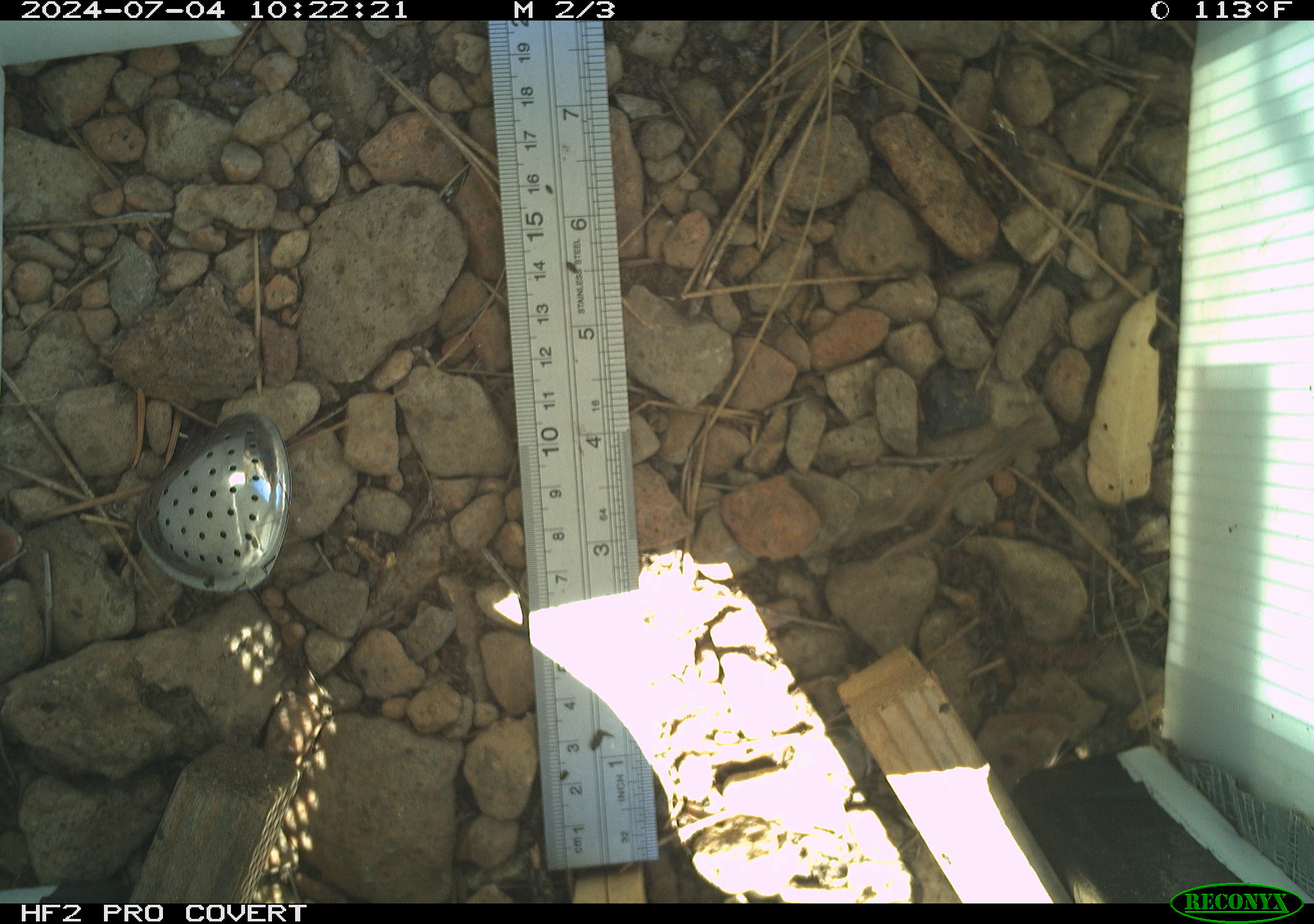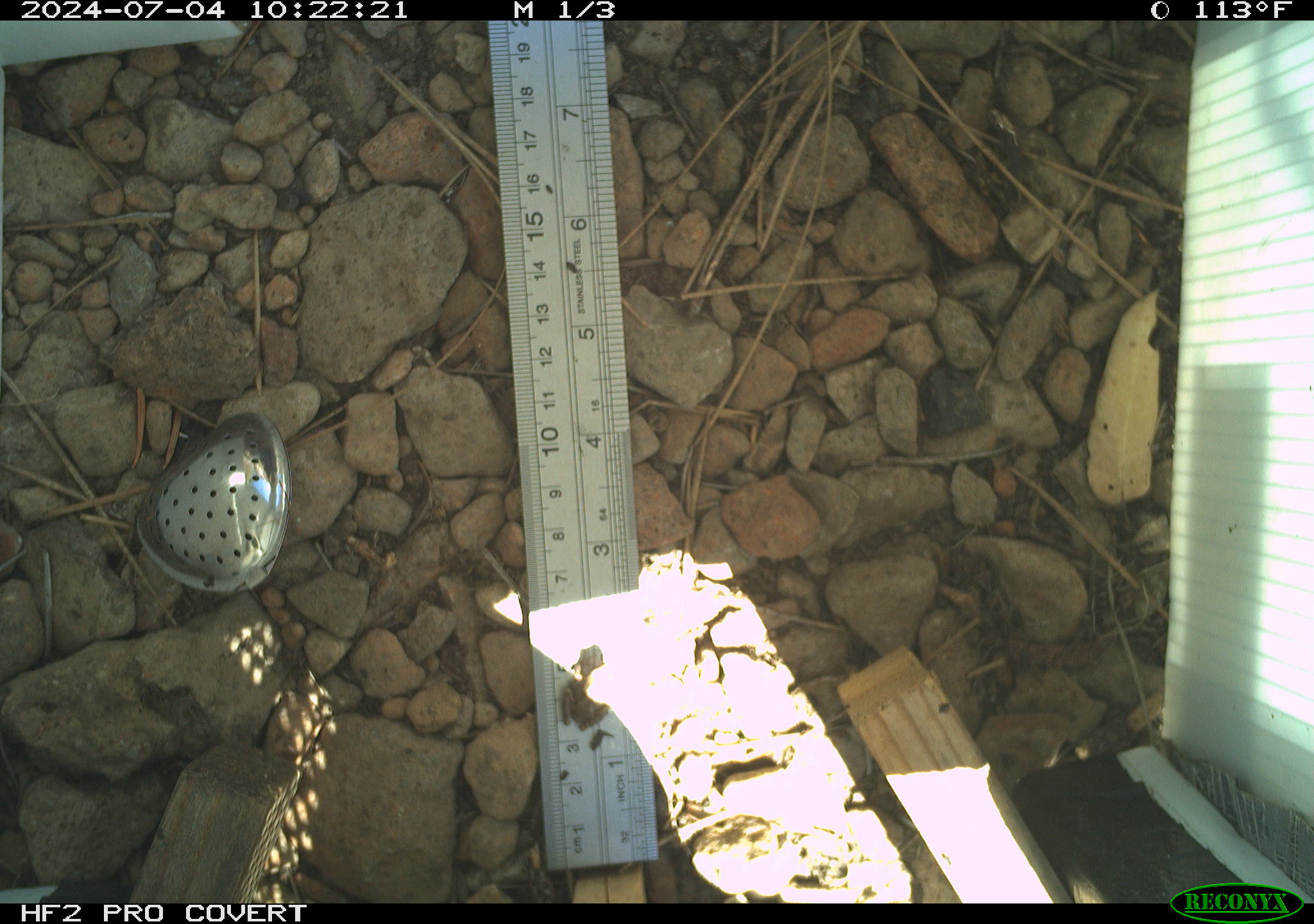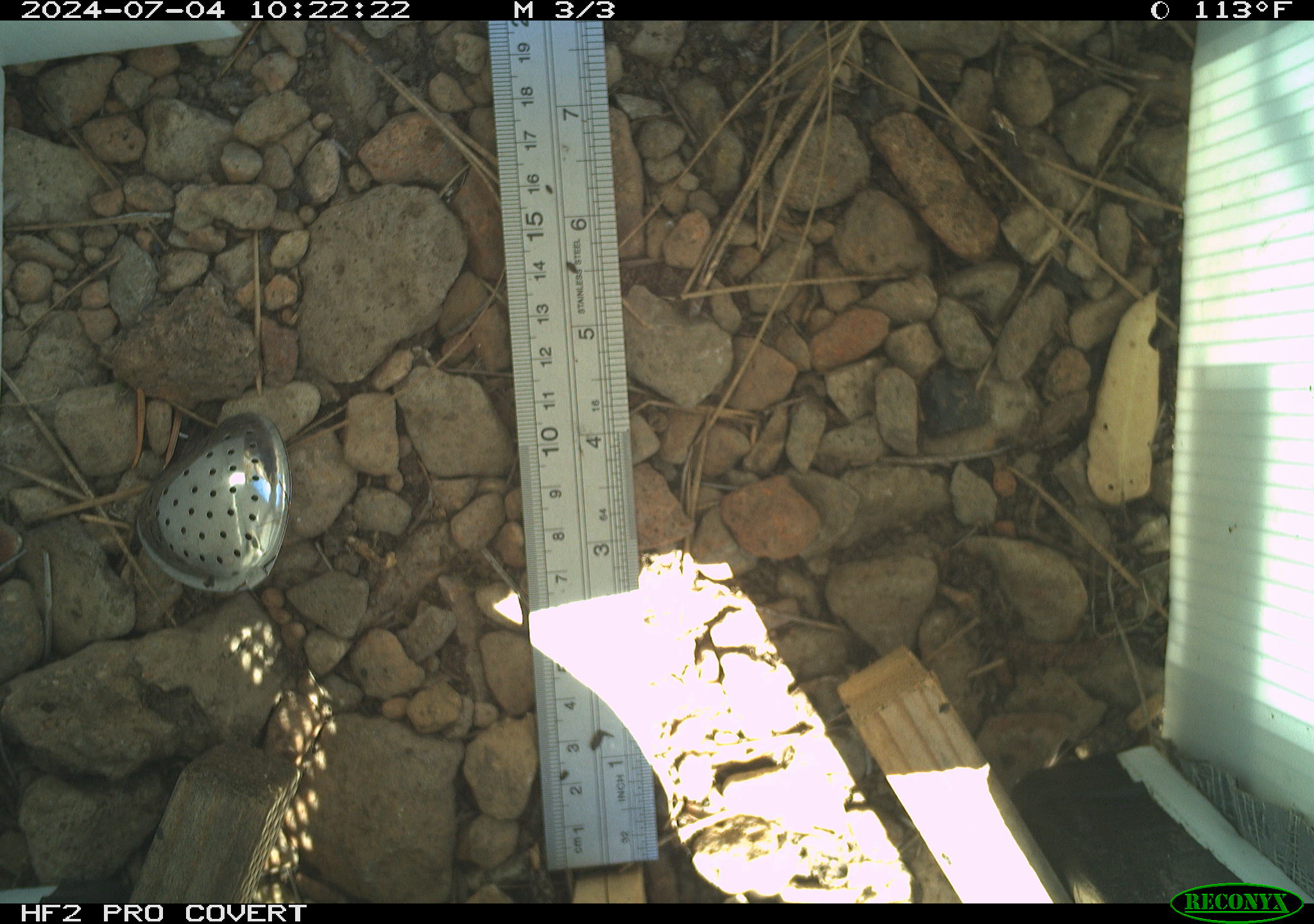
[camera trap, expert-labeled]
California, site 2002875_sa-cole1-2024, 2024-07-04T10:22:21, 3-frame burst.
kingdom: Animalia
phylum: Chordata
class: Amphibia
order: Anura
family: Hylidae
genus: Pseudacris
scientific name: Pseudacris regilla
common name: sierran treefrog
Sierran treefrog (Pseudacris regilla).